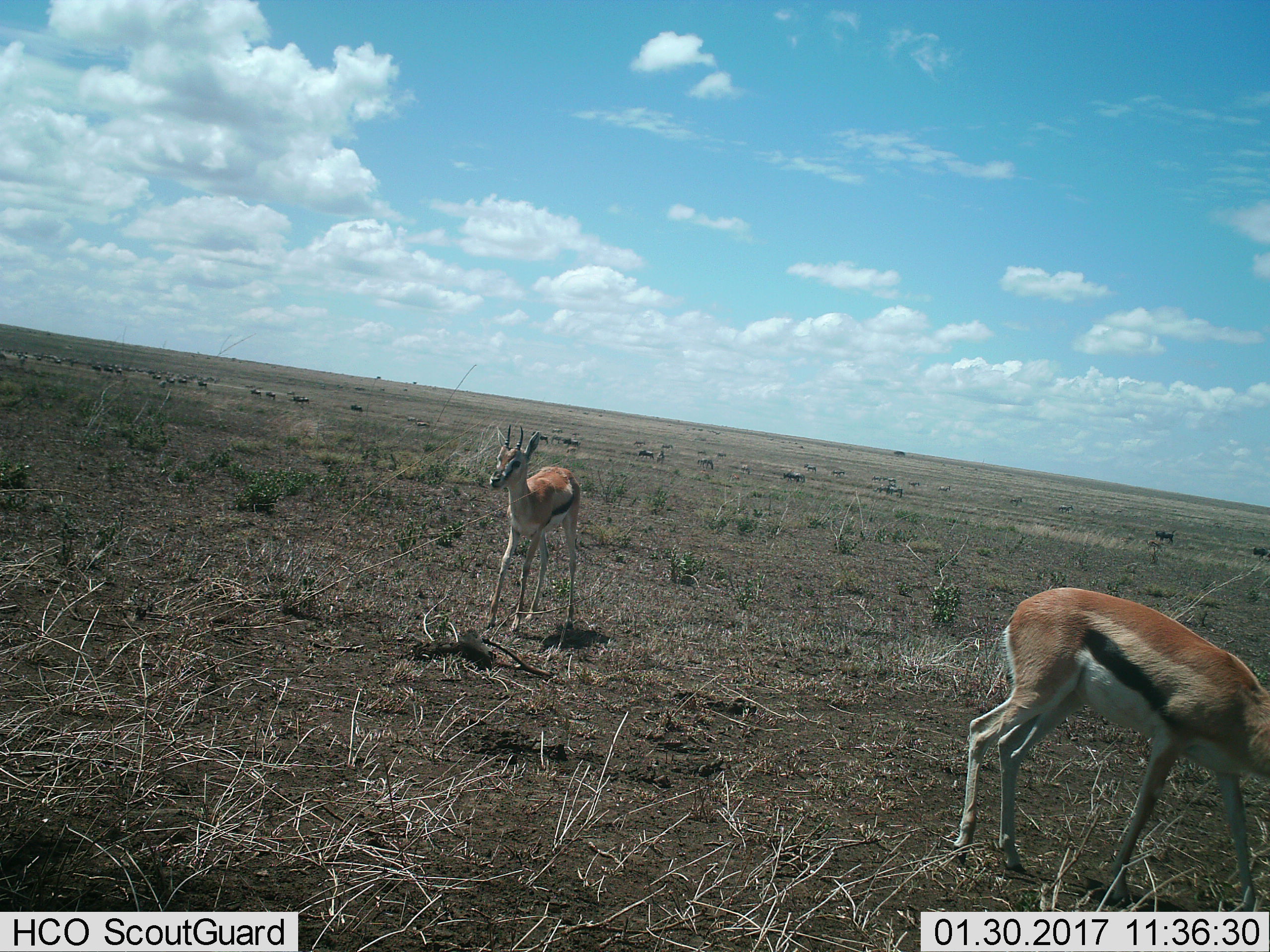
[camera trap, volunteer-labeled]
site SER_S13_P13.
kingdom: Animalia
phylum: Chordata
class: Mammalia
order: Artiodactyla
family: Bovidae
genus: Eudorcas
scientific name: Eudorcas thomsonii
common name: thomson's gazelle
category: gazellethomsons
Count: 2.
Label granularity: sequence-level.